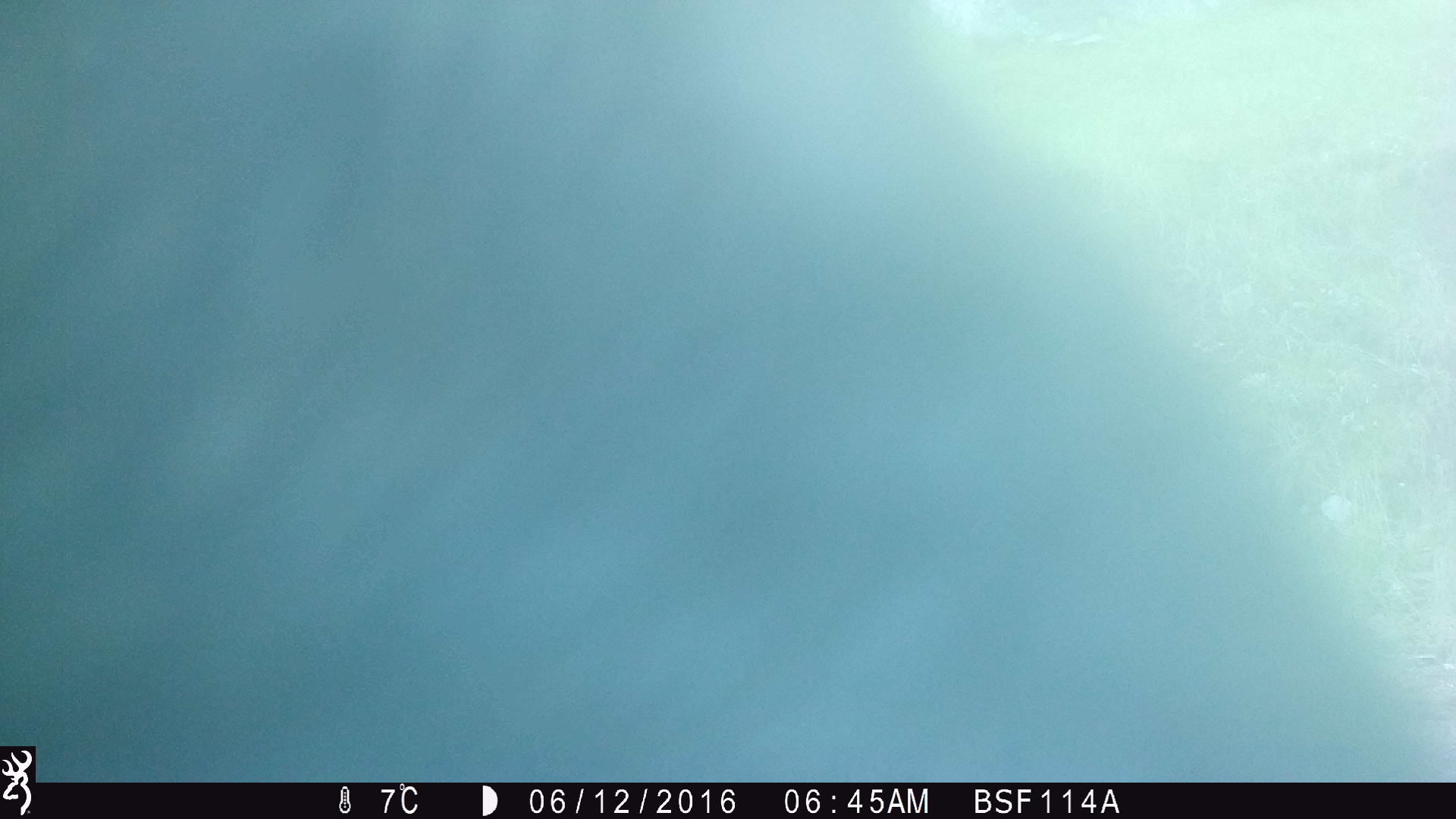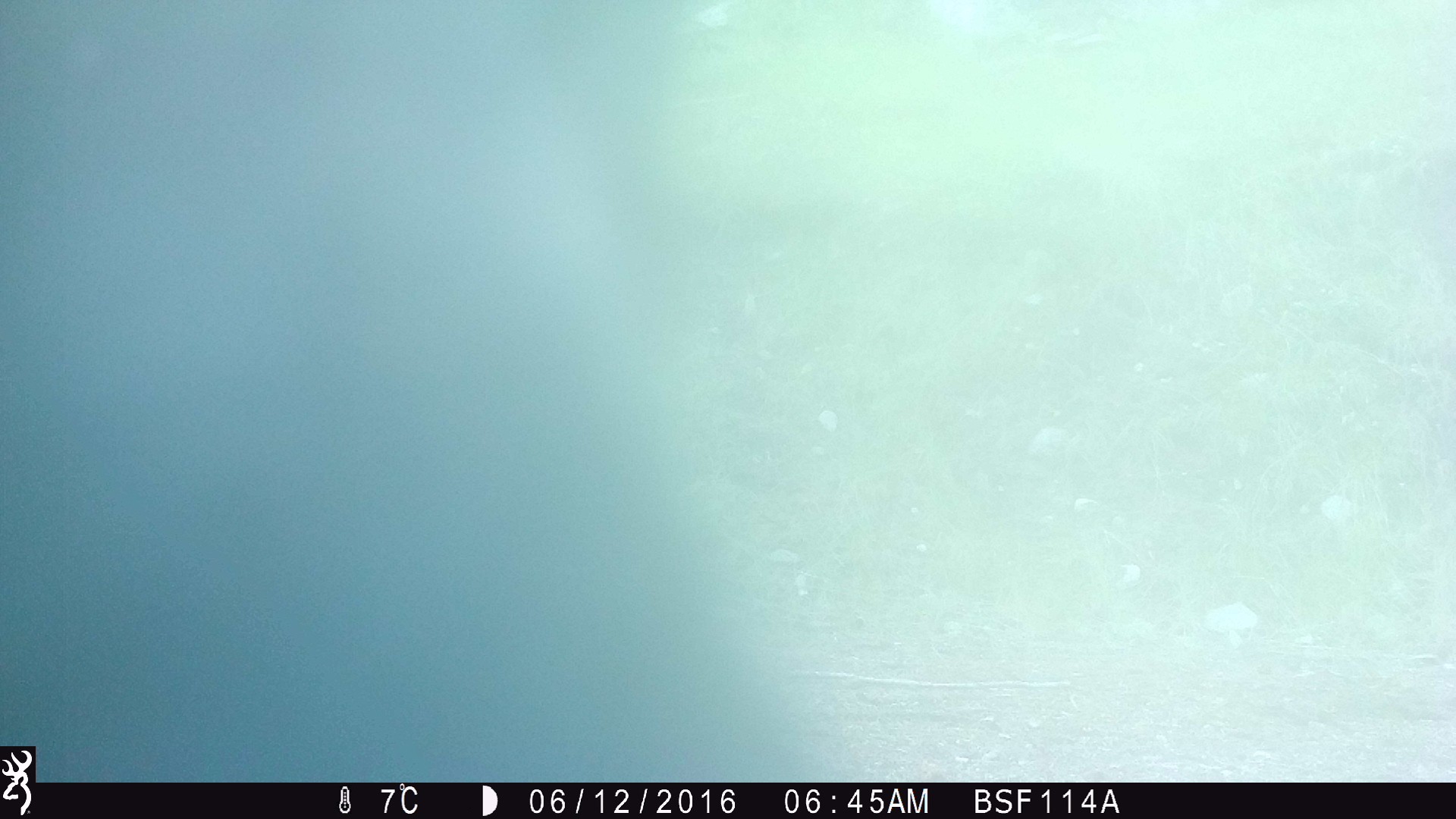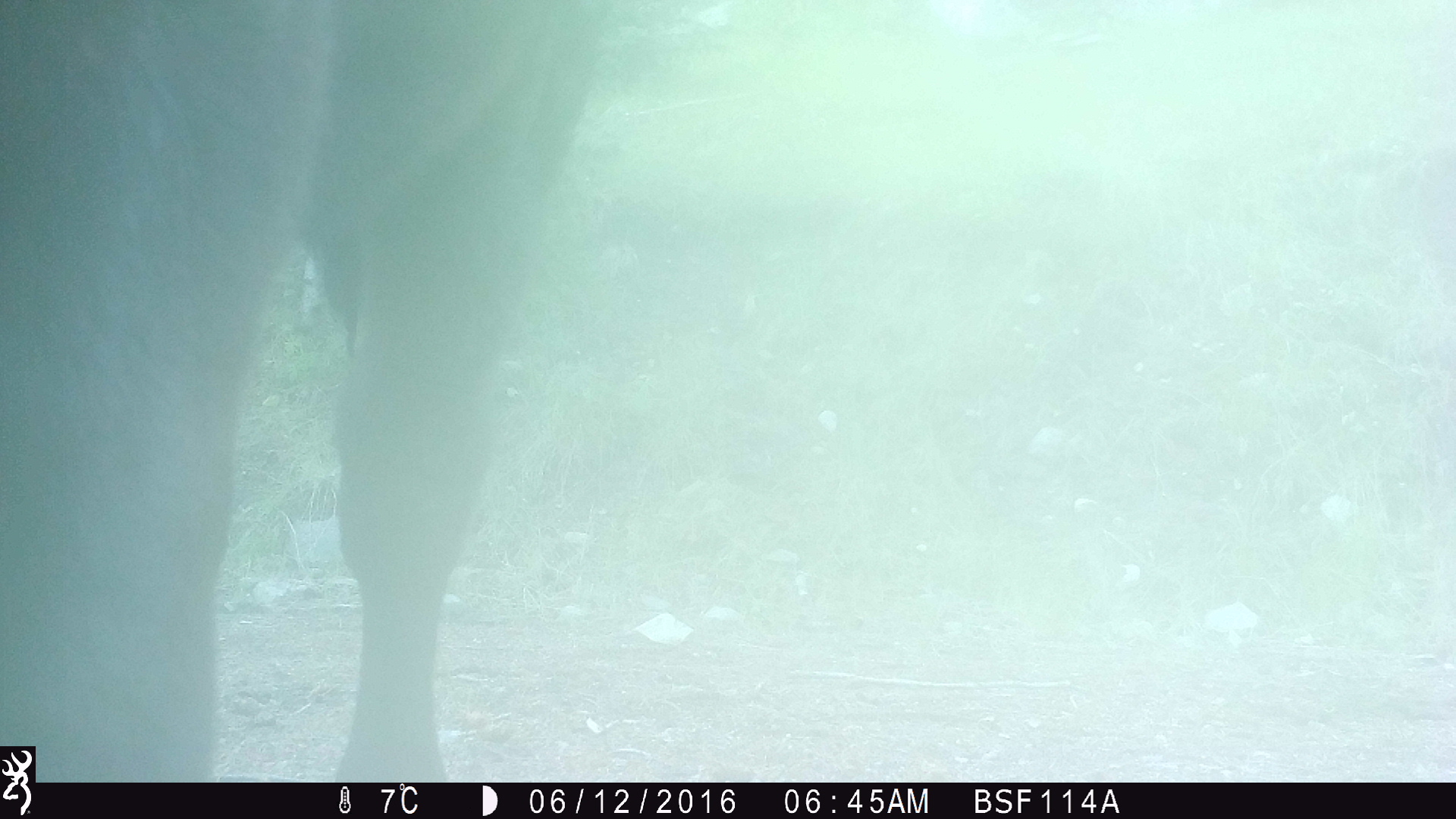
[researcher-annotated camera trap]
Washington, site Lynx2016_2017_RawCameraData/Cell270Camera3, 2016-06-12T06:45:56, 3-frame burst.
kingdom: Animalia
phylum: Chordata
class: Mammalia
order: Artiodactyla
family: Bovidae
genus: Bos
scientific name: Bos taurus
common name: domestic cattle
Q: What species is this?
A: Domestic cattle (Bos taurus).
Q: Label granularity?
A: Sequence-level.